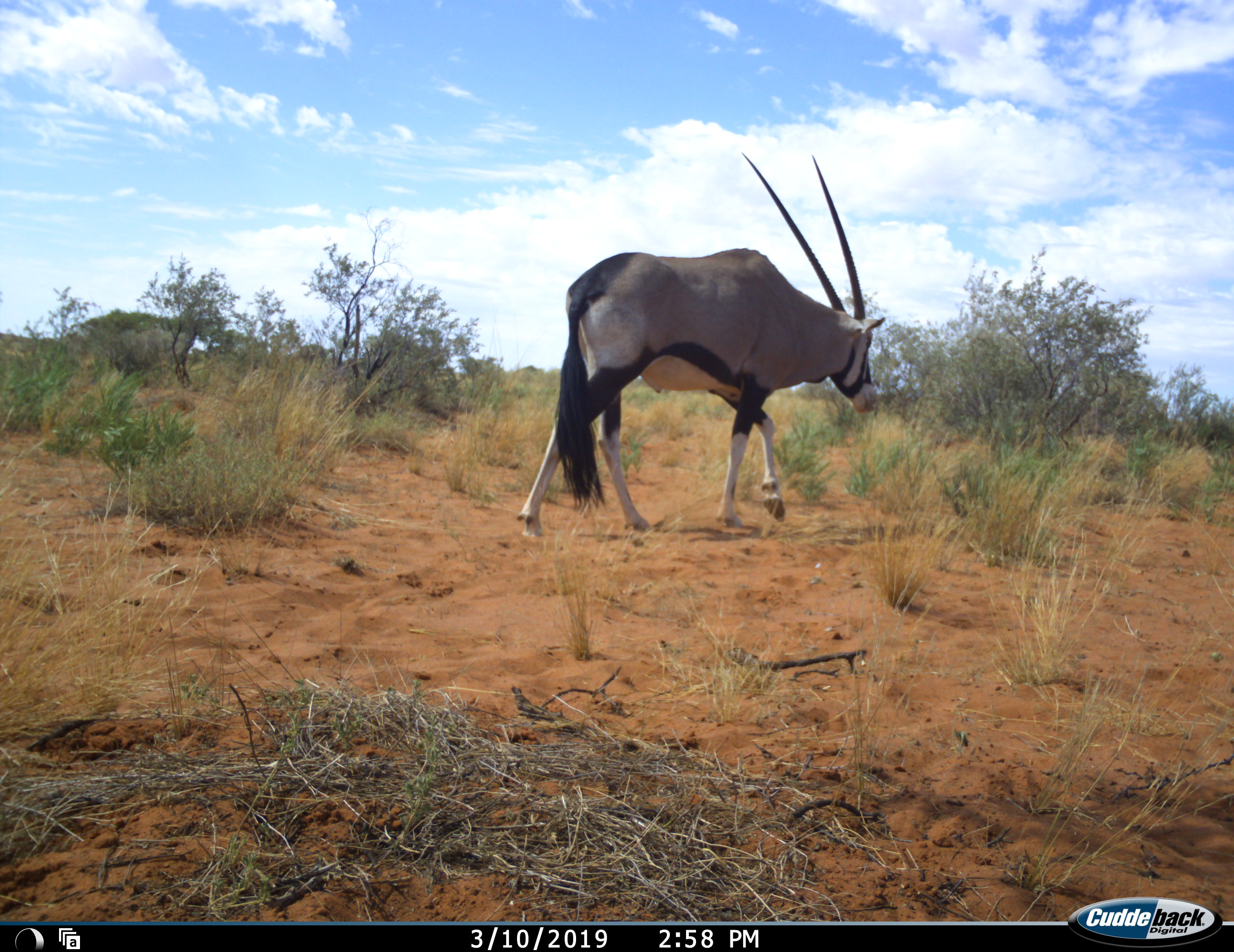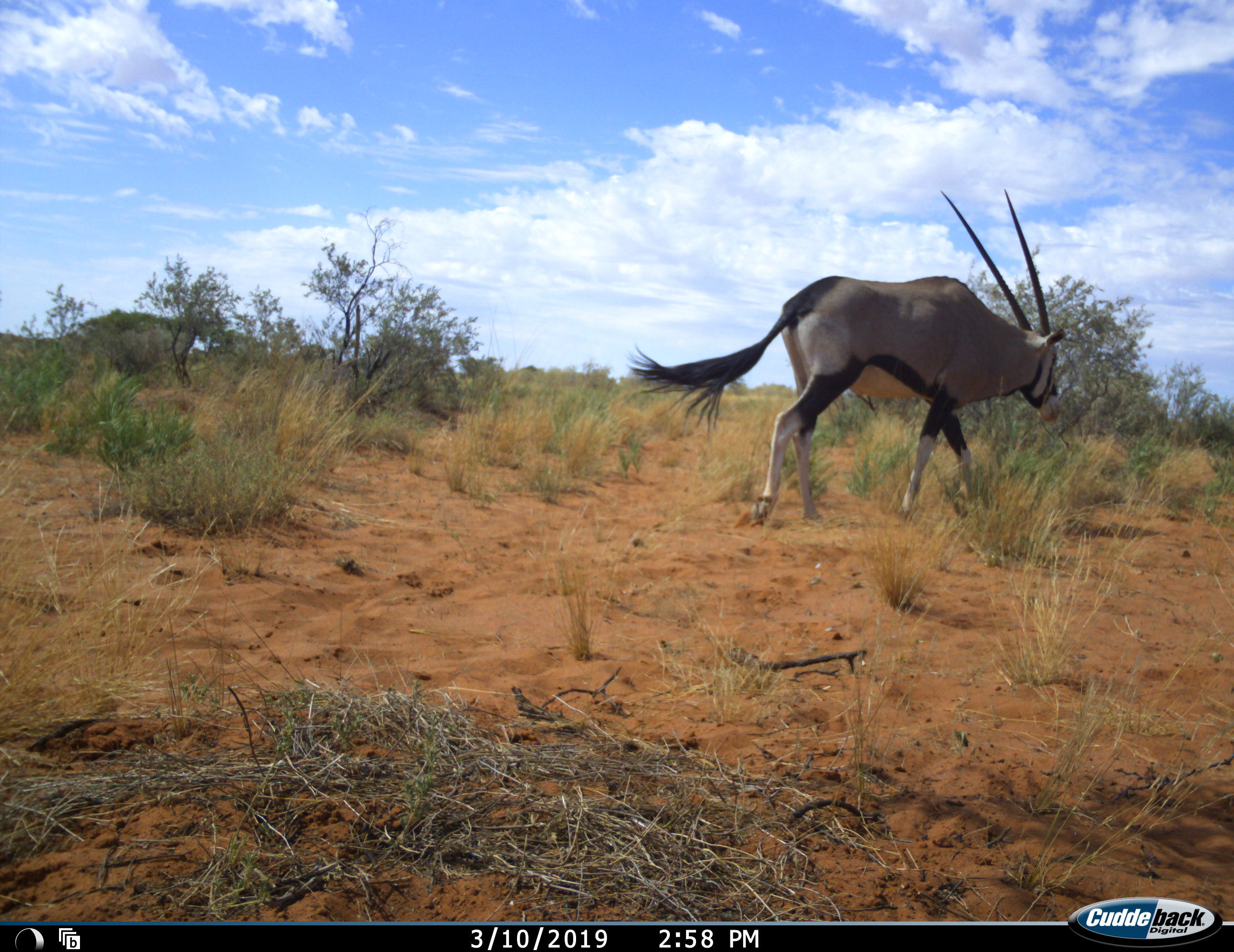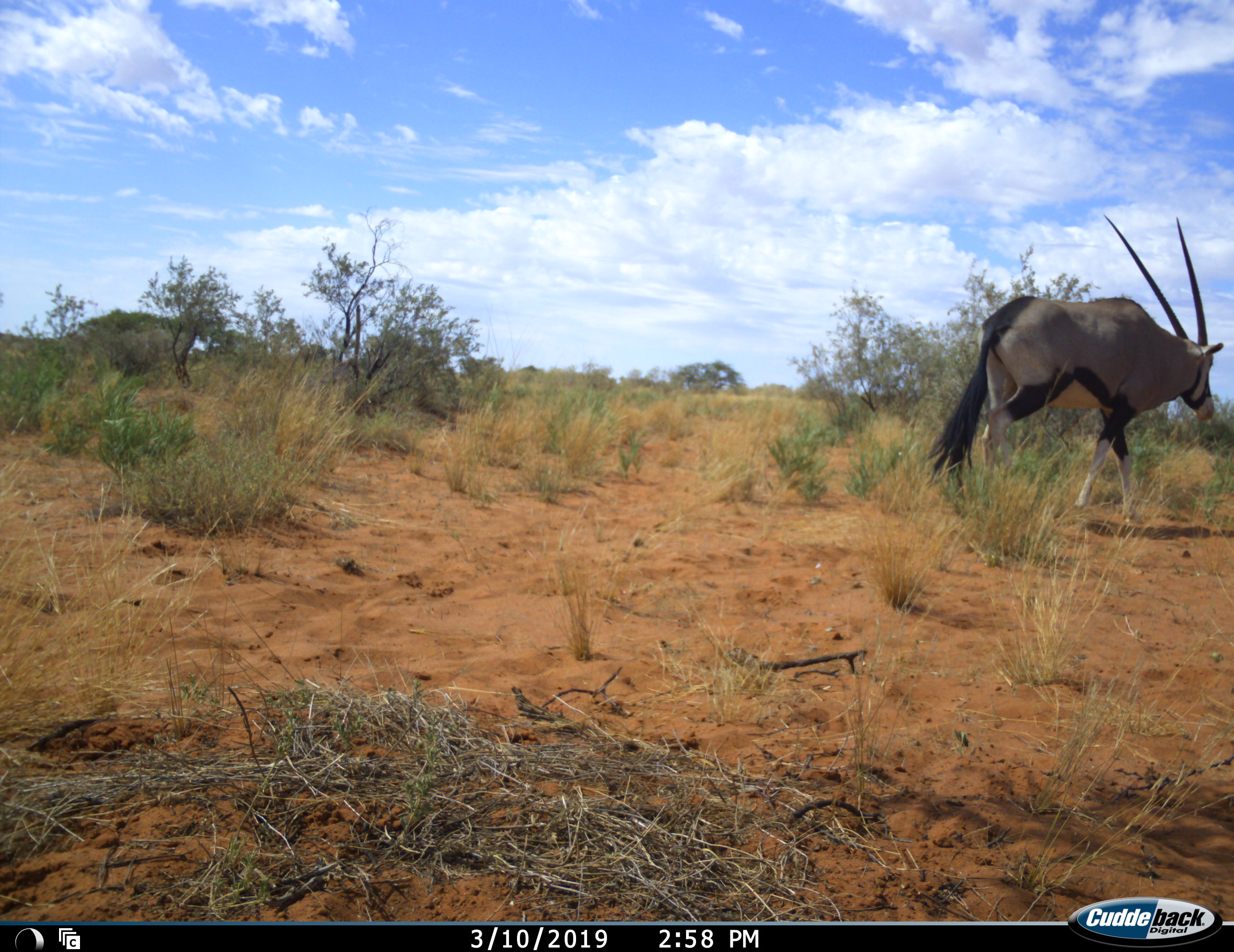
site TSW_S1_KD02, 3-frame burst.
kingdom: Animalia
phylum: Chordata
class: Mammalia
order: Artiodactyla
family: Bovidae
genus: Oryx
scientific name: Oryx gazella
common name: gemsbok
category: oryx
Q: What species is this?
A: Oryx (gemsbok) (Oryx gazella).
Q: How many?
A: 1.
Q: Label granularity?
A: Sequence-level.